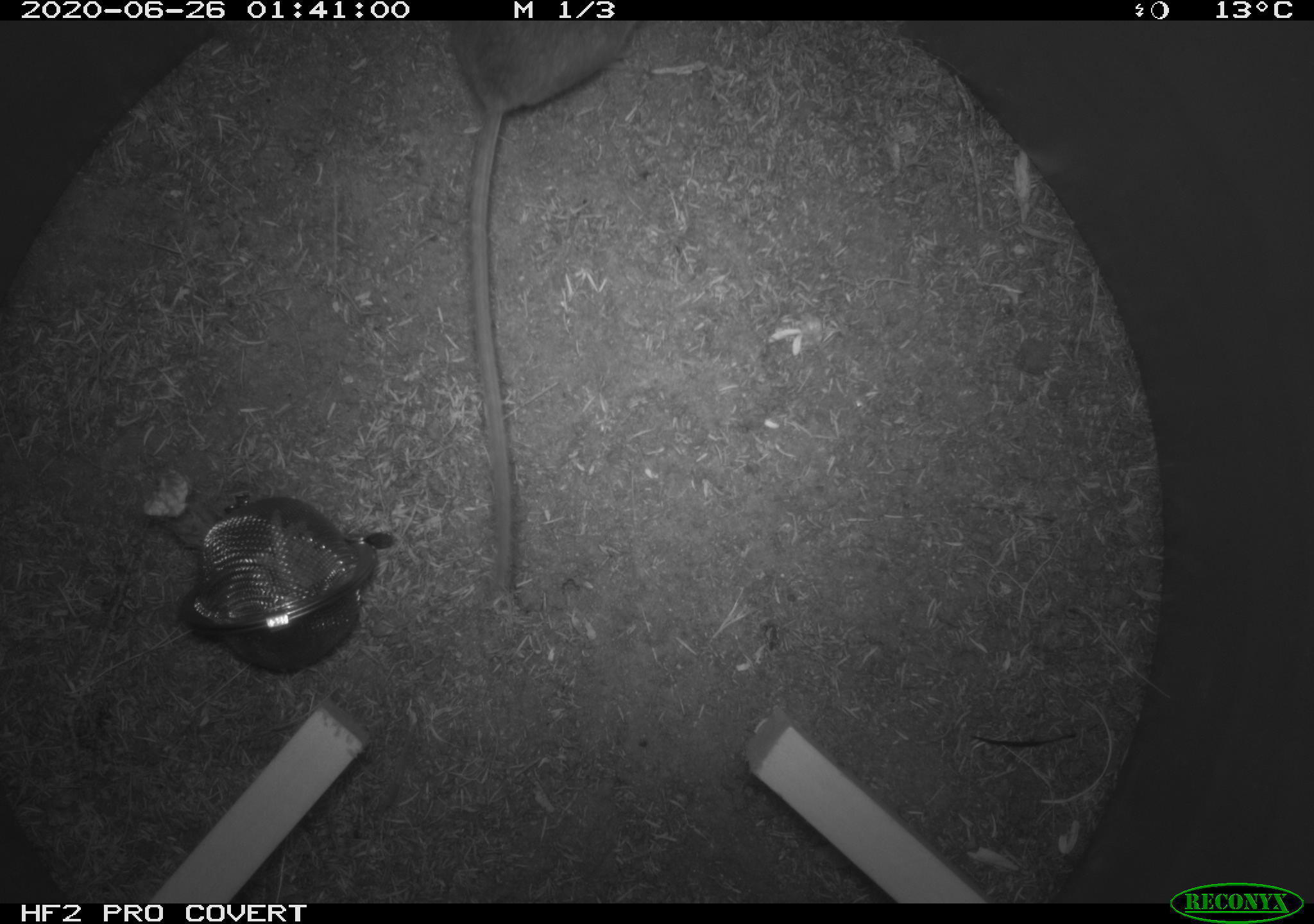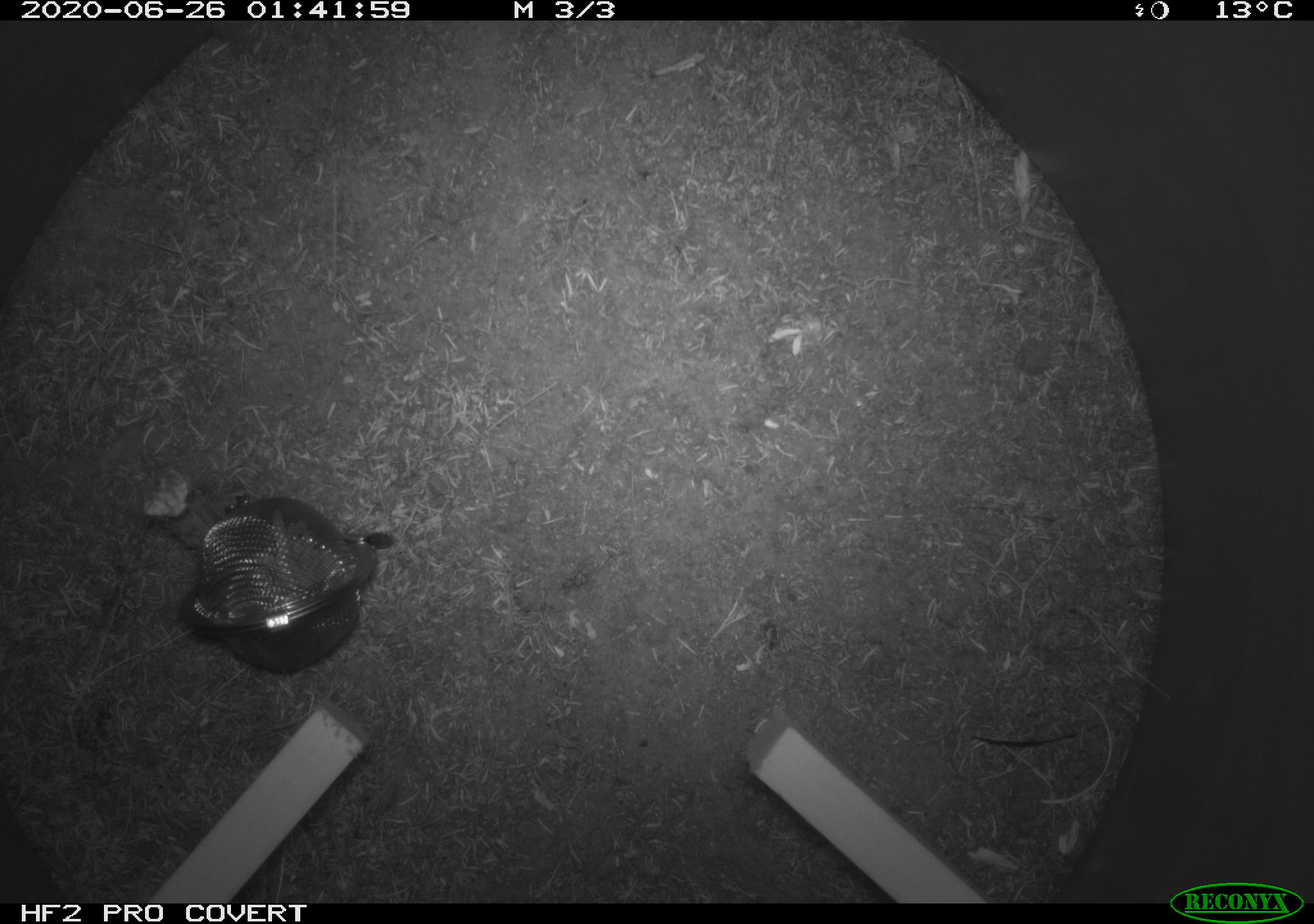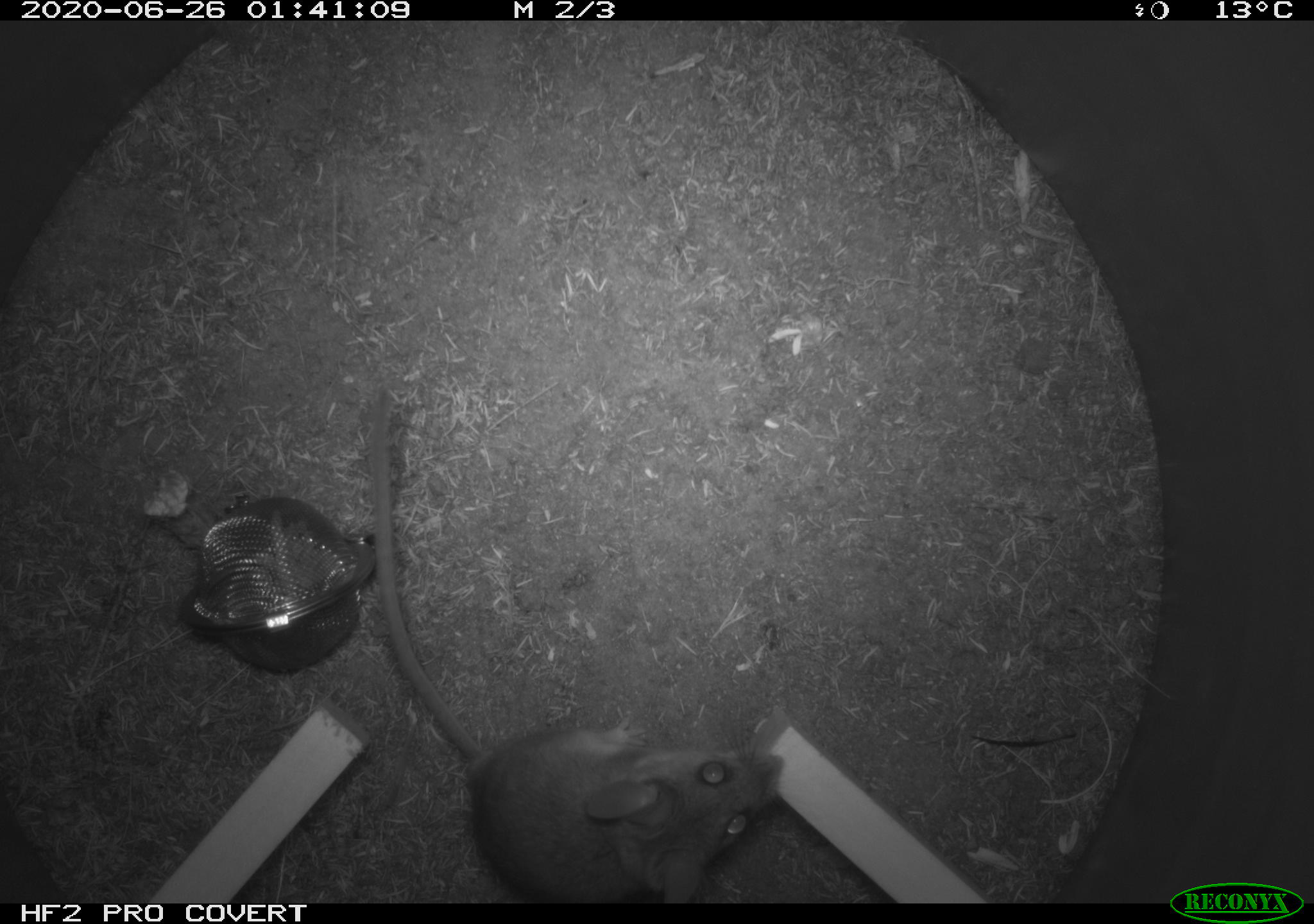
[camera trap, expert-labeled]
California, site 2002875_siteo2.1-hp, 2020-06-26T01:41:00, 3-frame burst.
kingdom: Animalia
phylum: Chordata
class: Mammalia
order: Rodentia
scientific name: Rodentia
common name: rodent